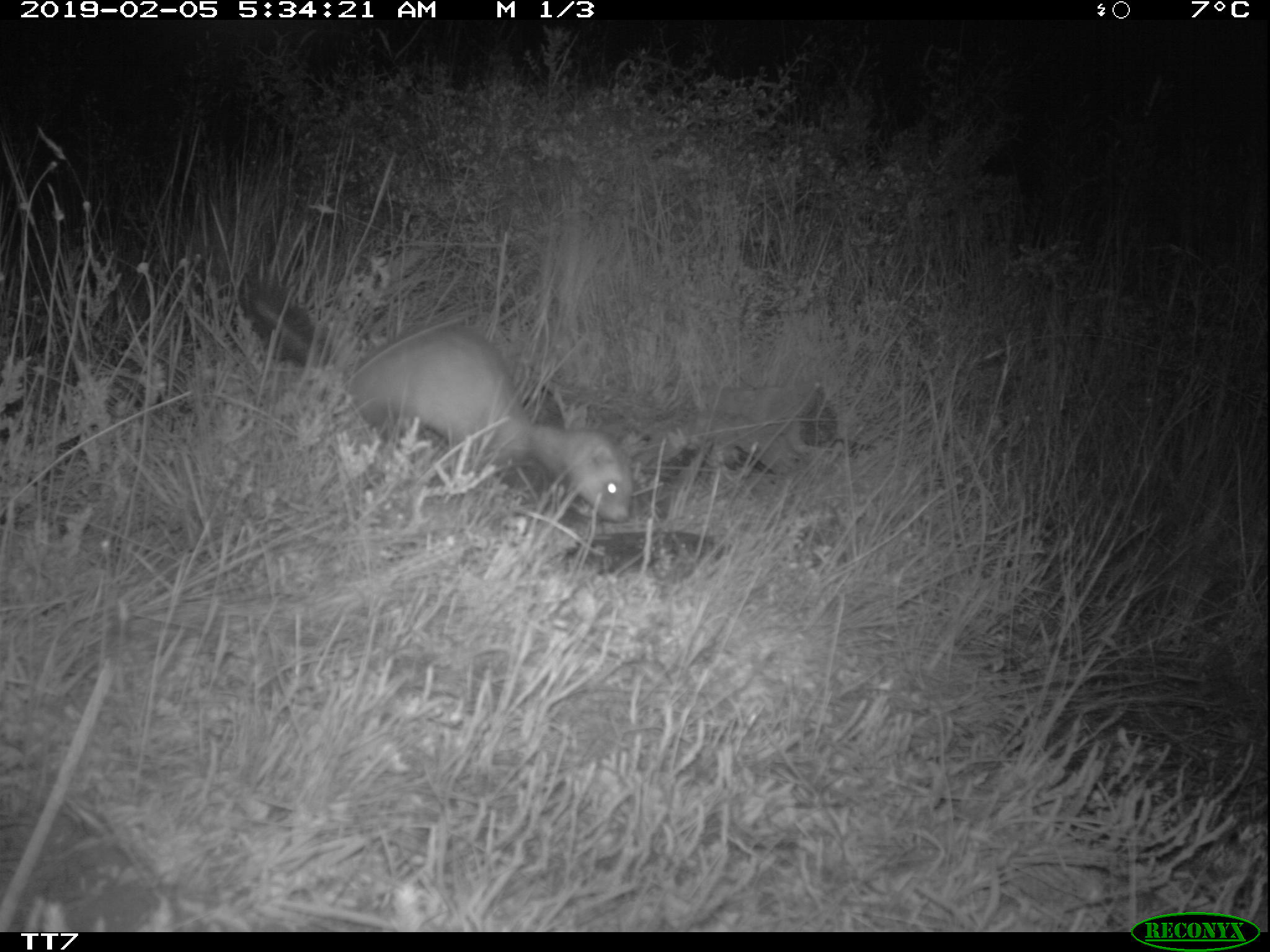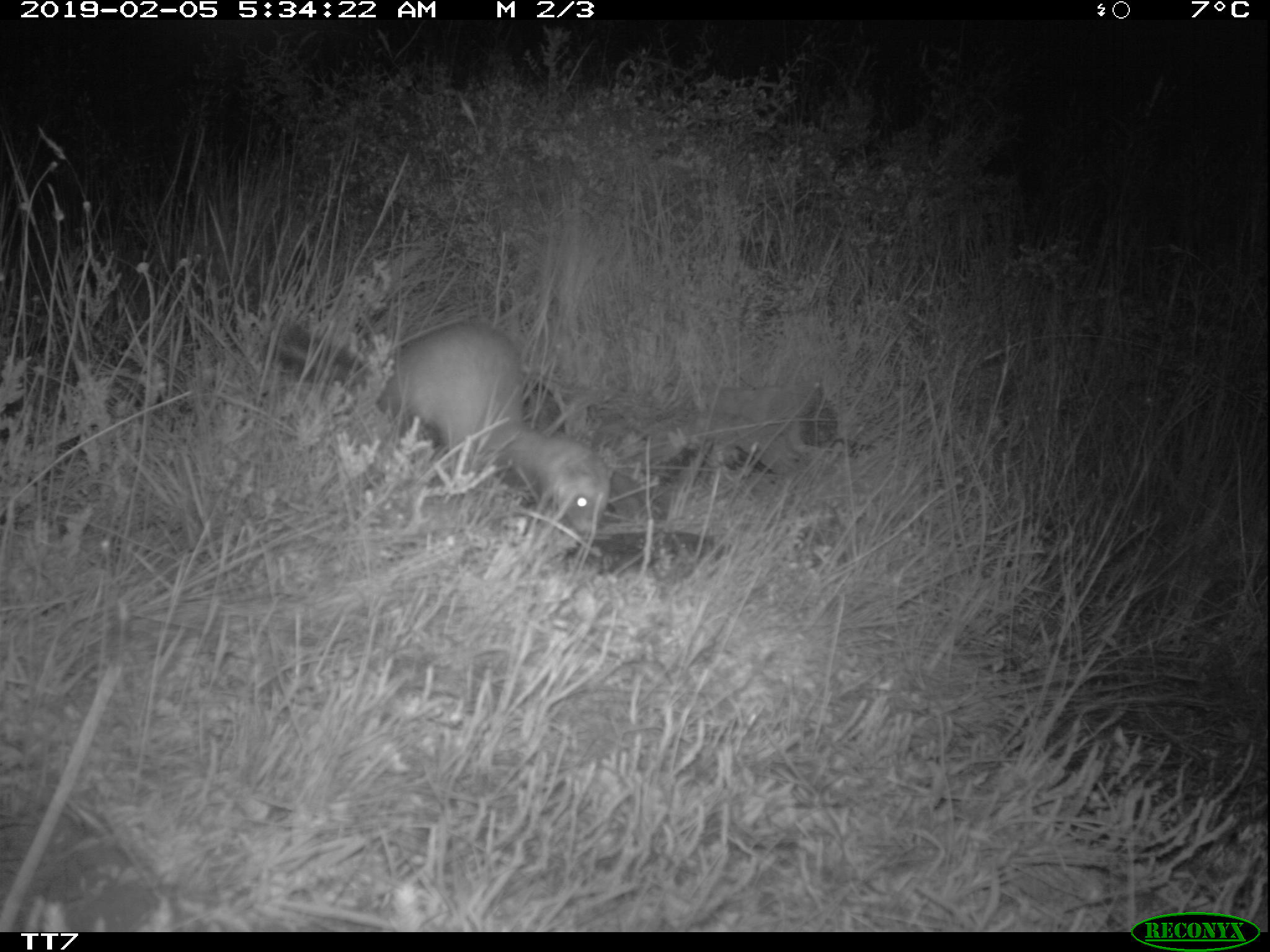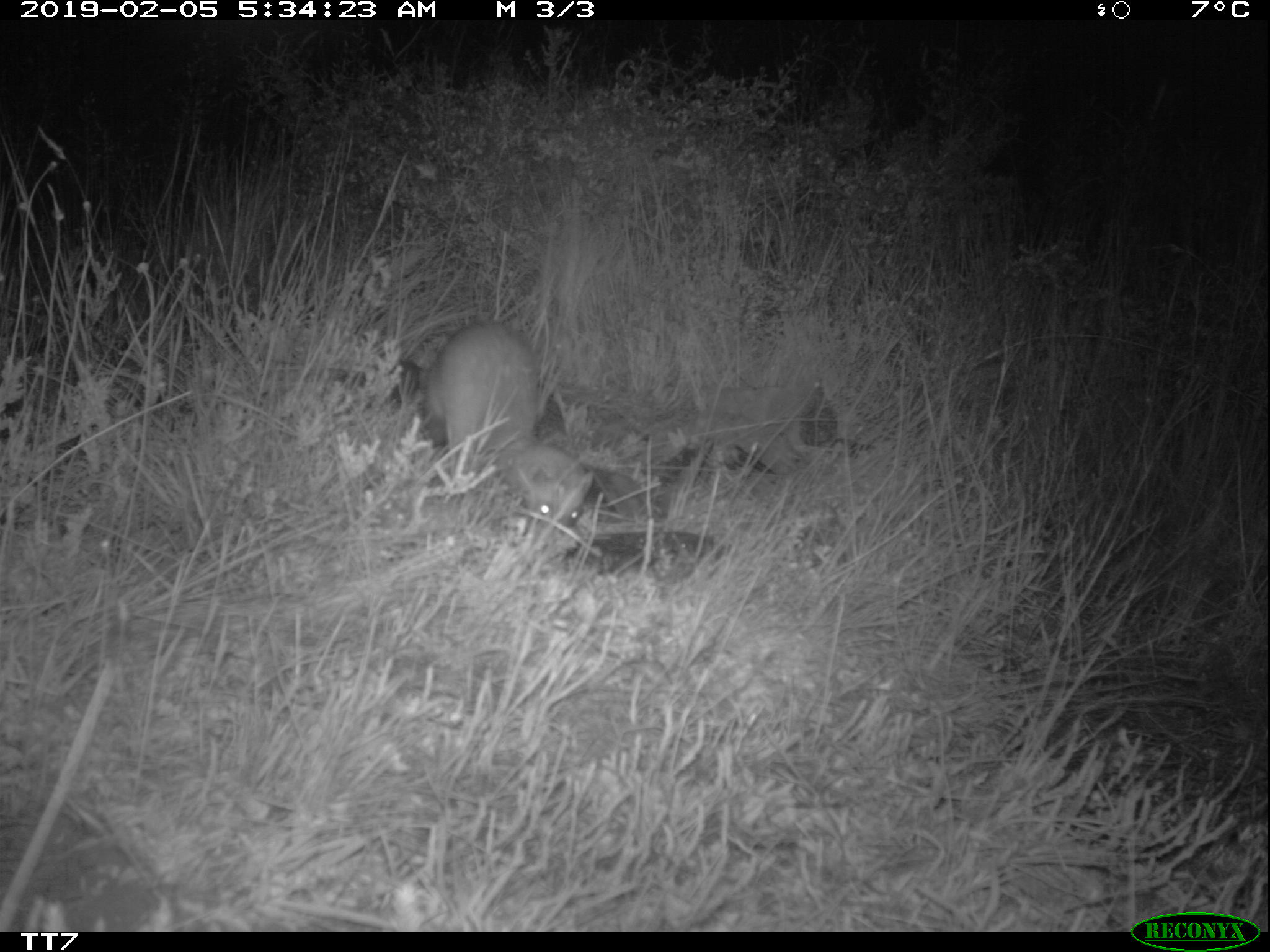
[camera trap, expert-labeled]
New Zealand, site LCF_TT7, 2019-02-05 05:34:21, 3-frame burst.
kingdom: Animalia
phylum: Chordata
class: Mammalia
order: Carnivora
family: Mustelidae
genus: Mustela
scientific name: Mustela furo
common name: ferret